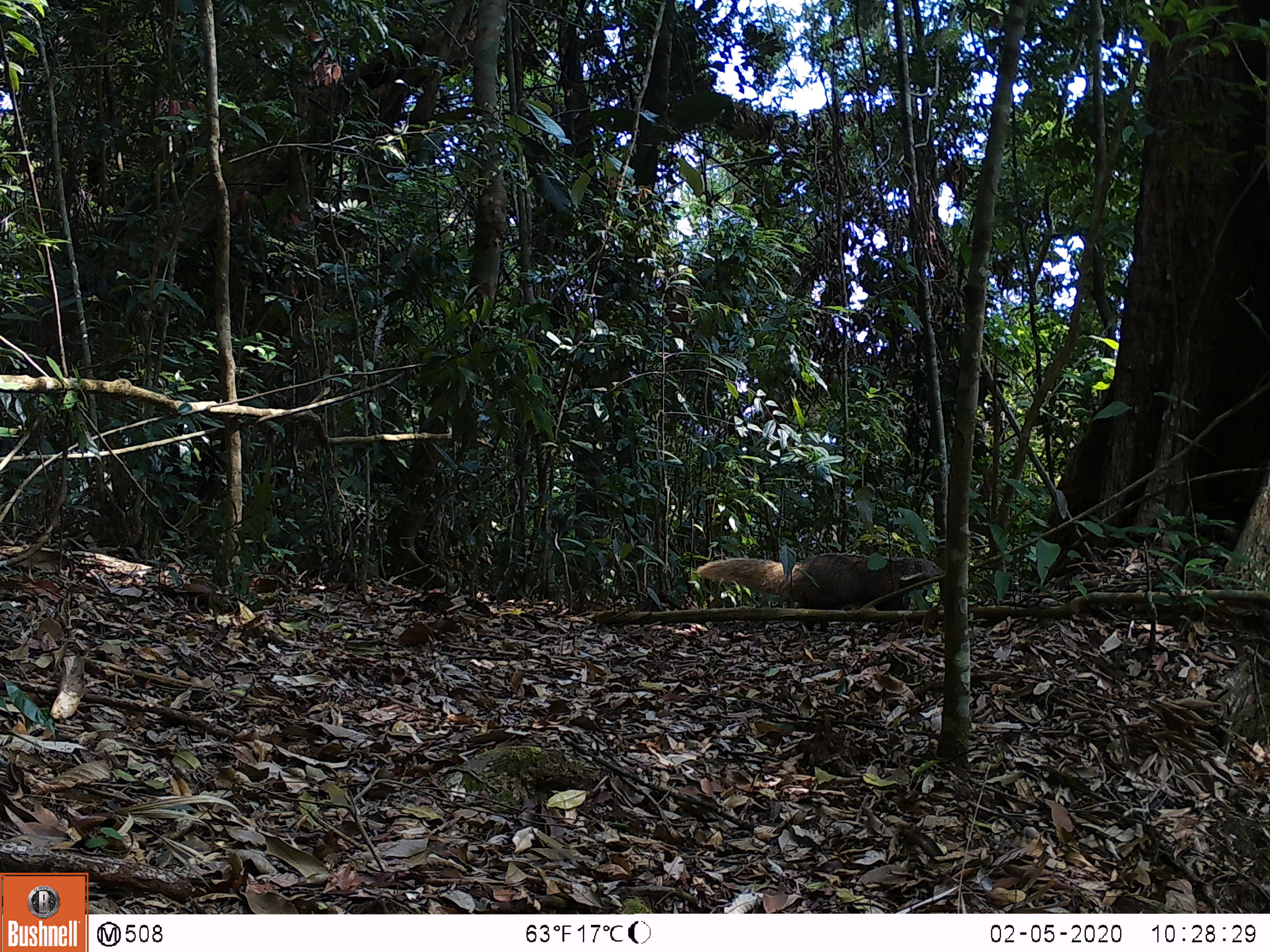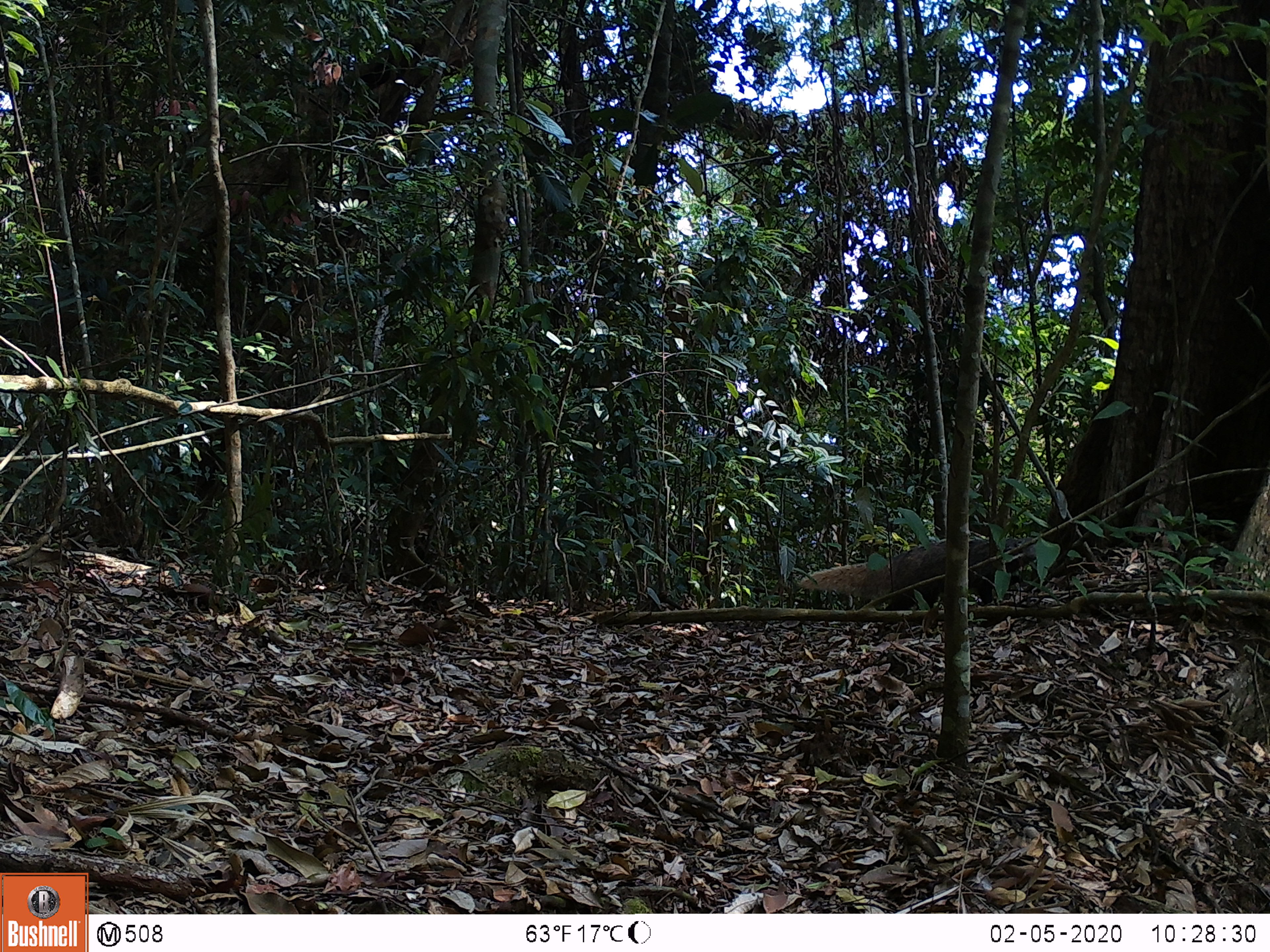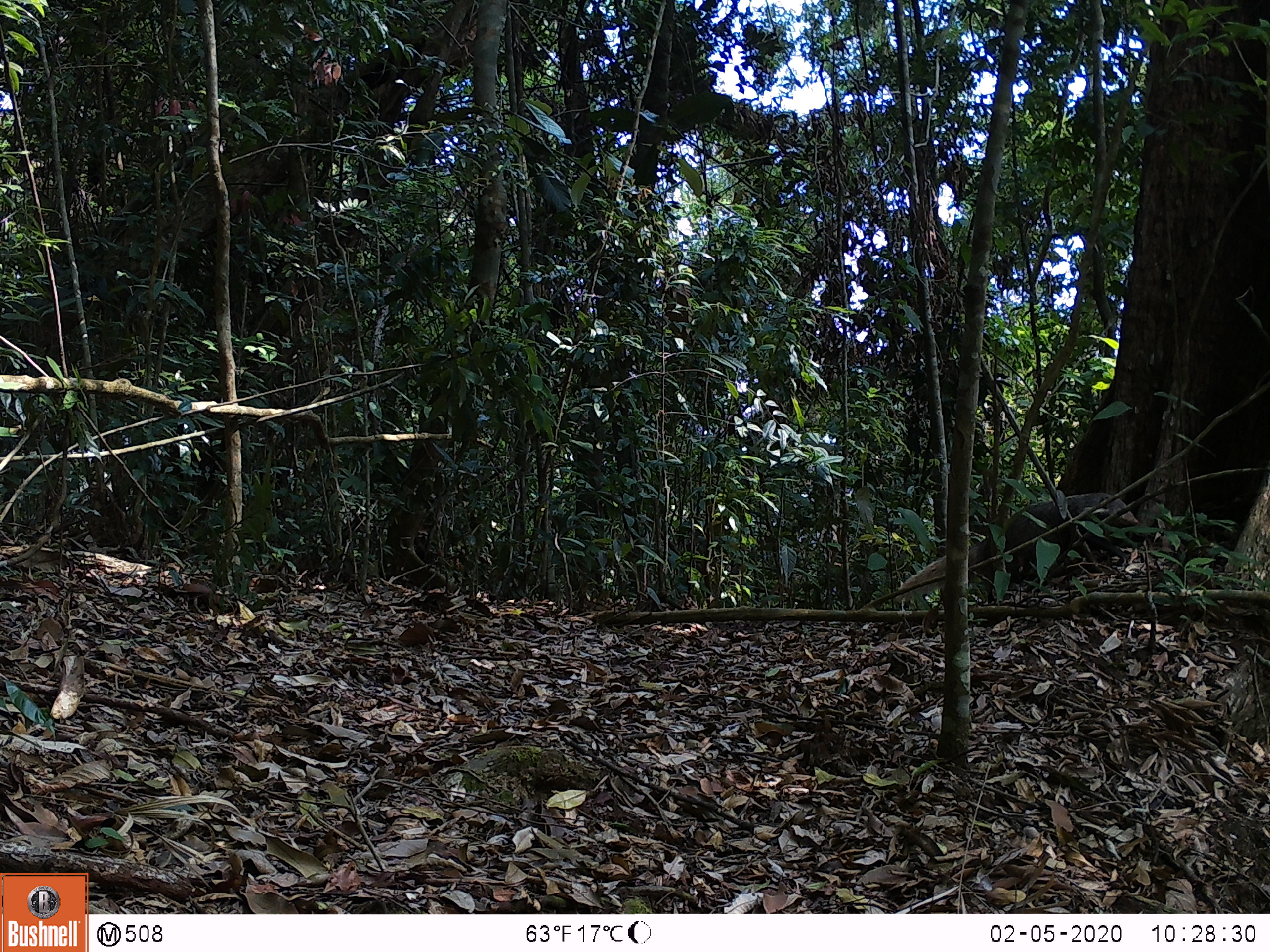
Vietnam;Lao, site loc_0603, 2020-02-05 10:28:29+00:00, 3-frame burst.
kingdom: Animalia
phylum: Chordata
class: Mammalia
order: Carnivora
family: Herpestidae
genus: Urva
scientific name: Urva urva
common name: crab-eating mongoose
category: crab eating mongoose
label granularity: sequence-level